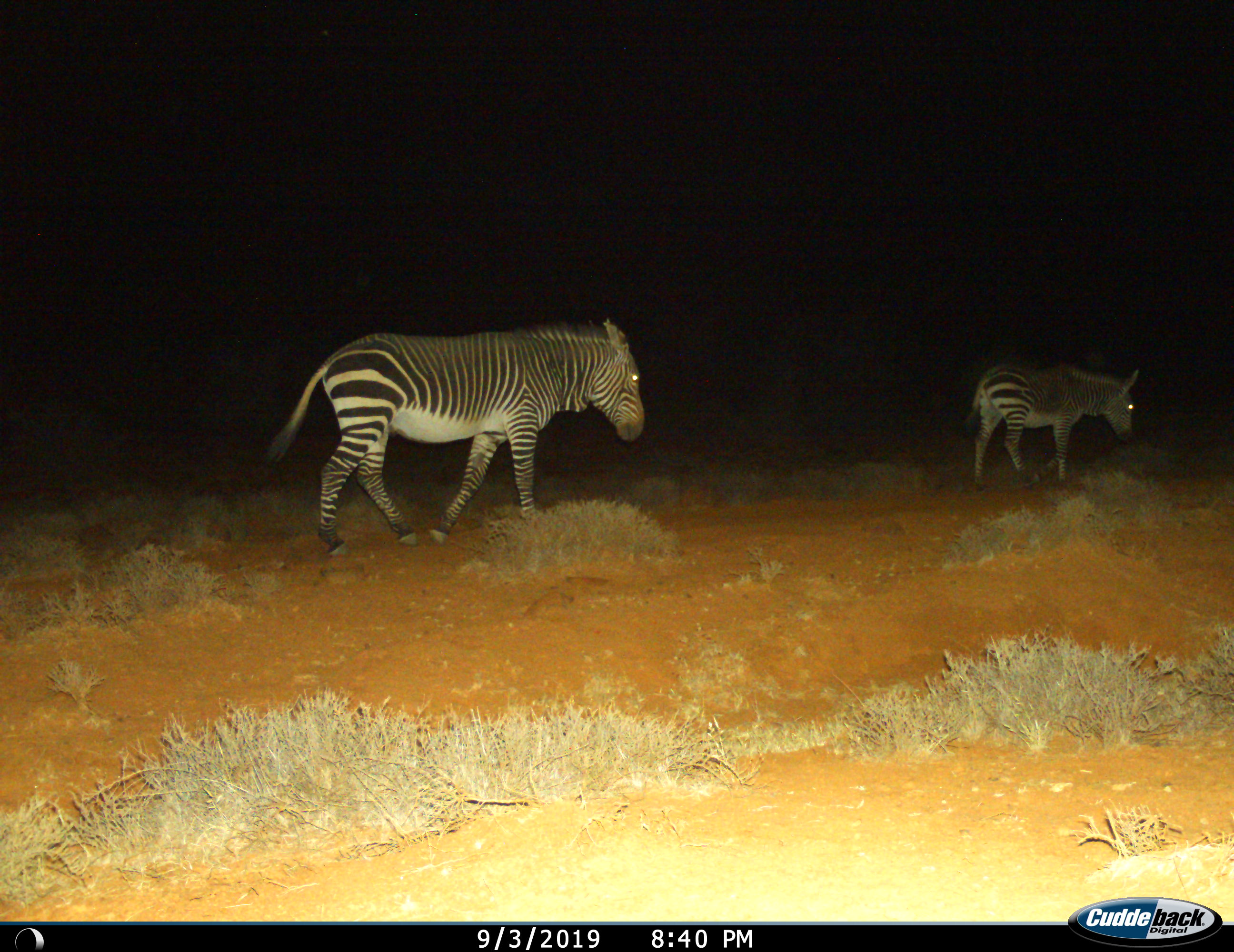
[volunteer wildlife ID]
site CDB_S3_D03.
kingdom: Animalia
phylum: Chordata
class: Mammalia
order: Perissodactyla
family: Equidae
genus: Equus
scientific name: Equus zebra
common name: mountain zebra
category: zebramountain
Zebramountain (mountain zebra) (Equus zebra), count 2. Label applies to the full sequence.